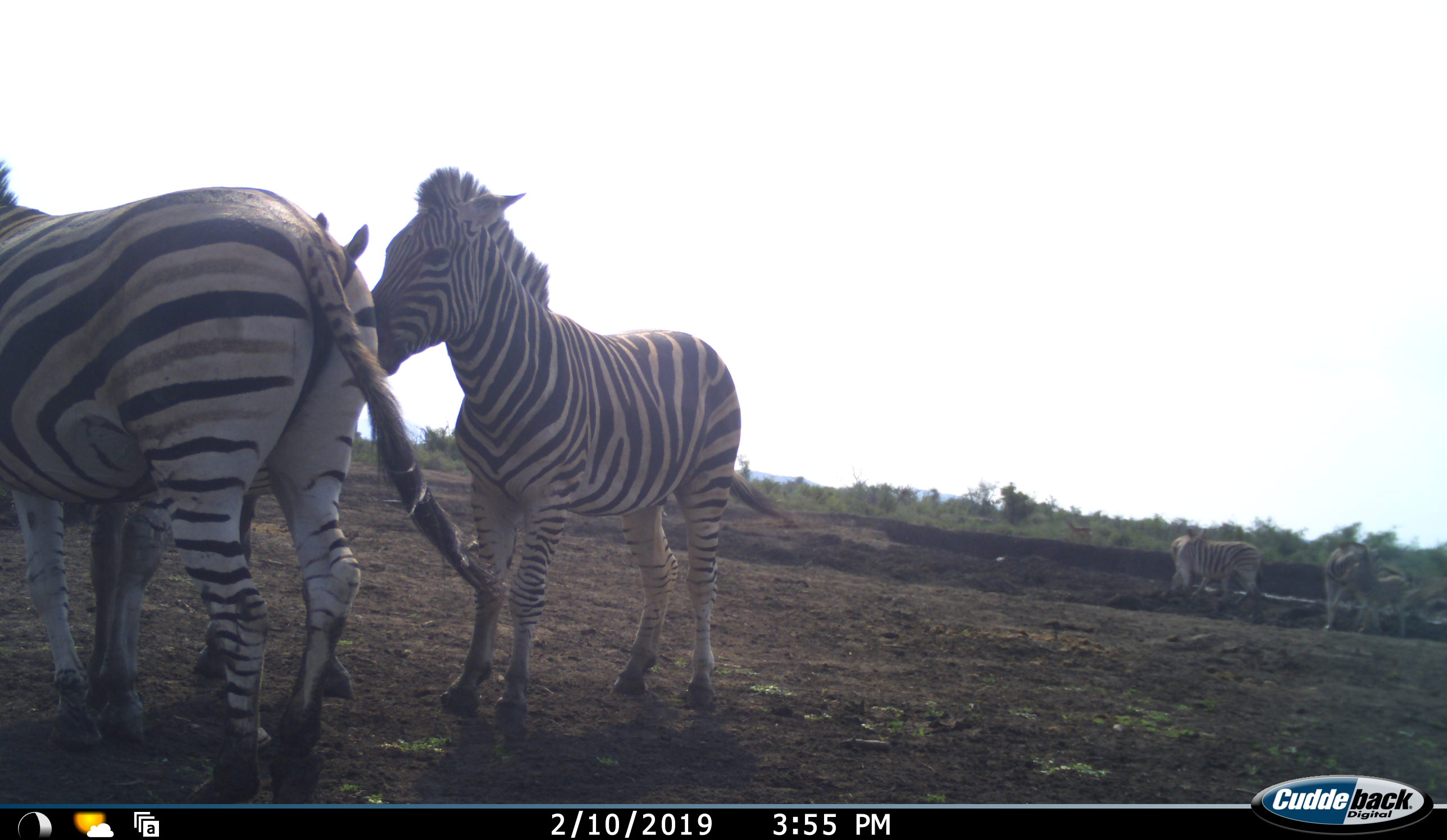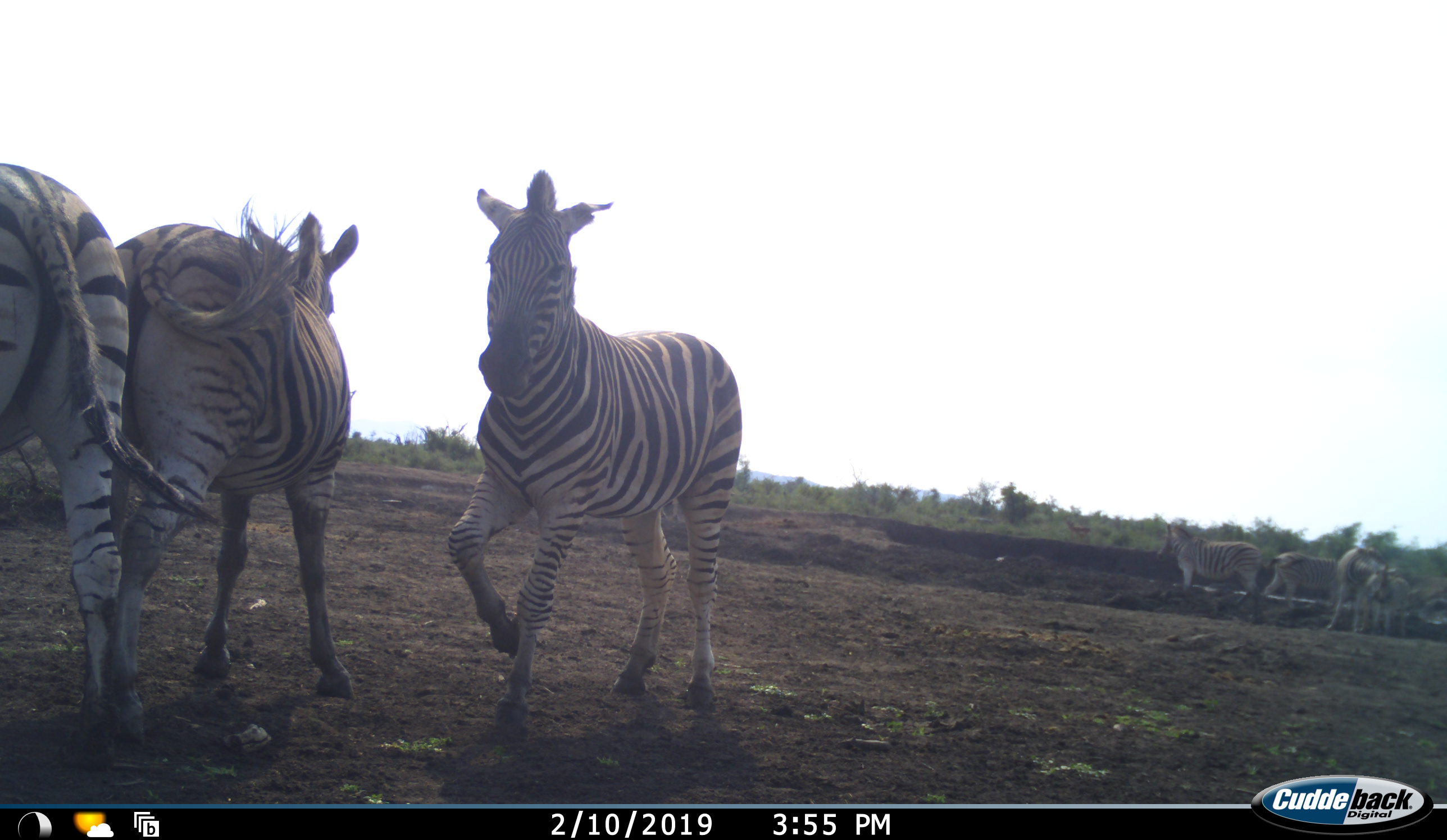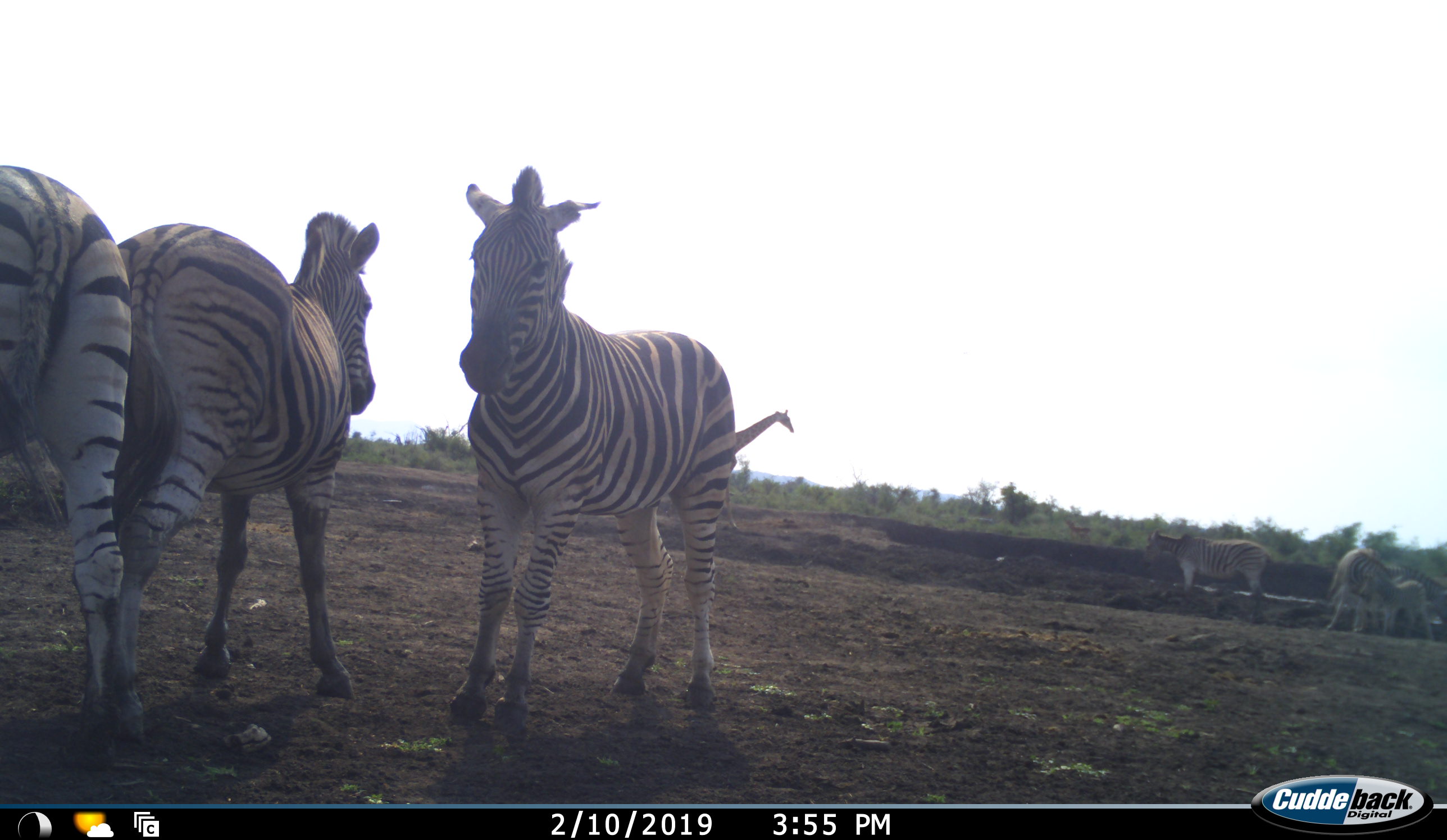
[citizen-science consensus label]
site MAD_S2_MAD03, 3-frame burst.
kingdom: Animalia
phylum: Chordata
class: Mammalia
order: Perissodactyla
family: Equidae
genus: Equus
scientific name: Equus quagga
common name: plains zebra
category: zebraplains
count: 7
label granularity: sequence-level